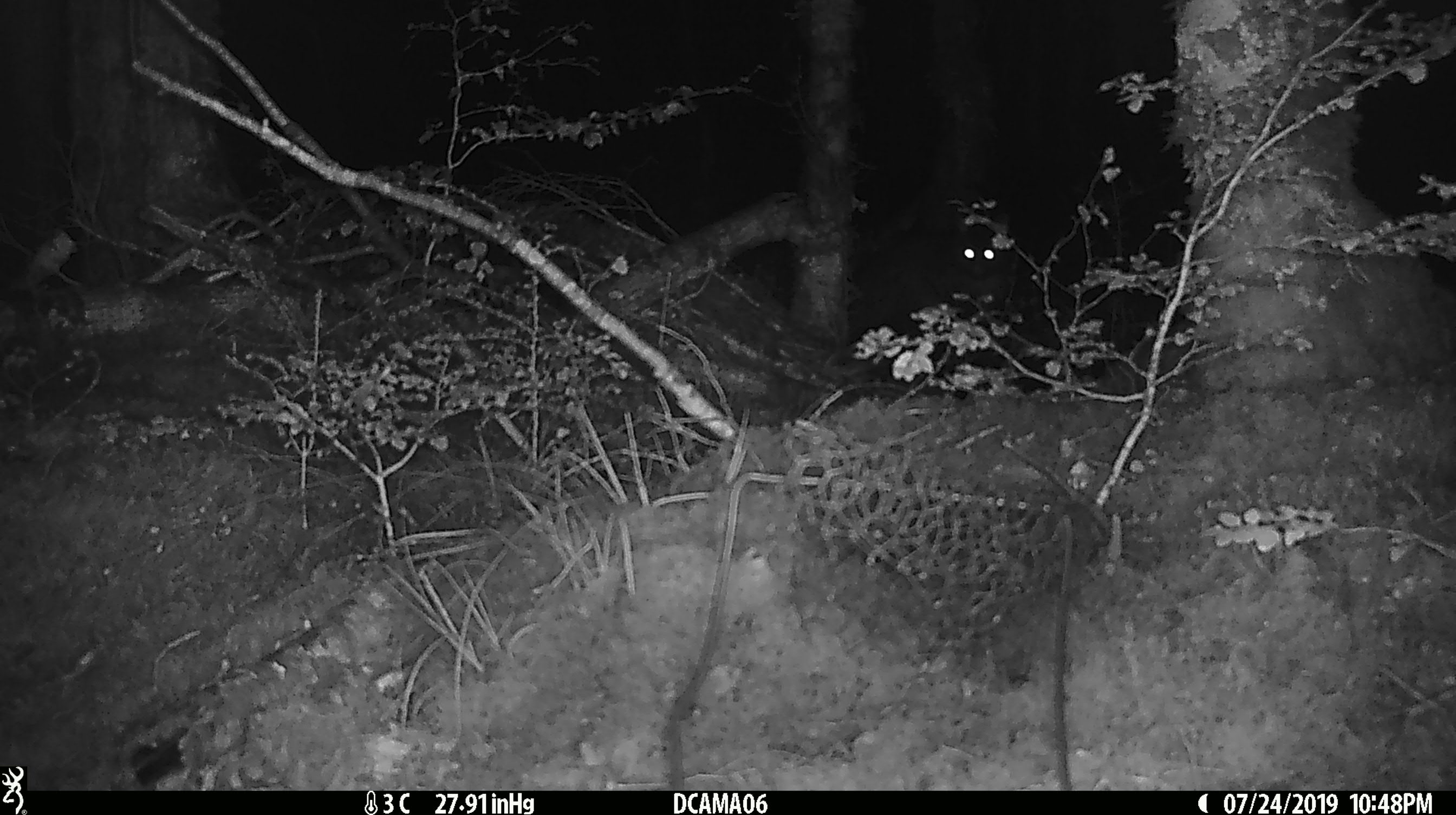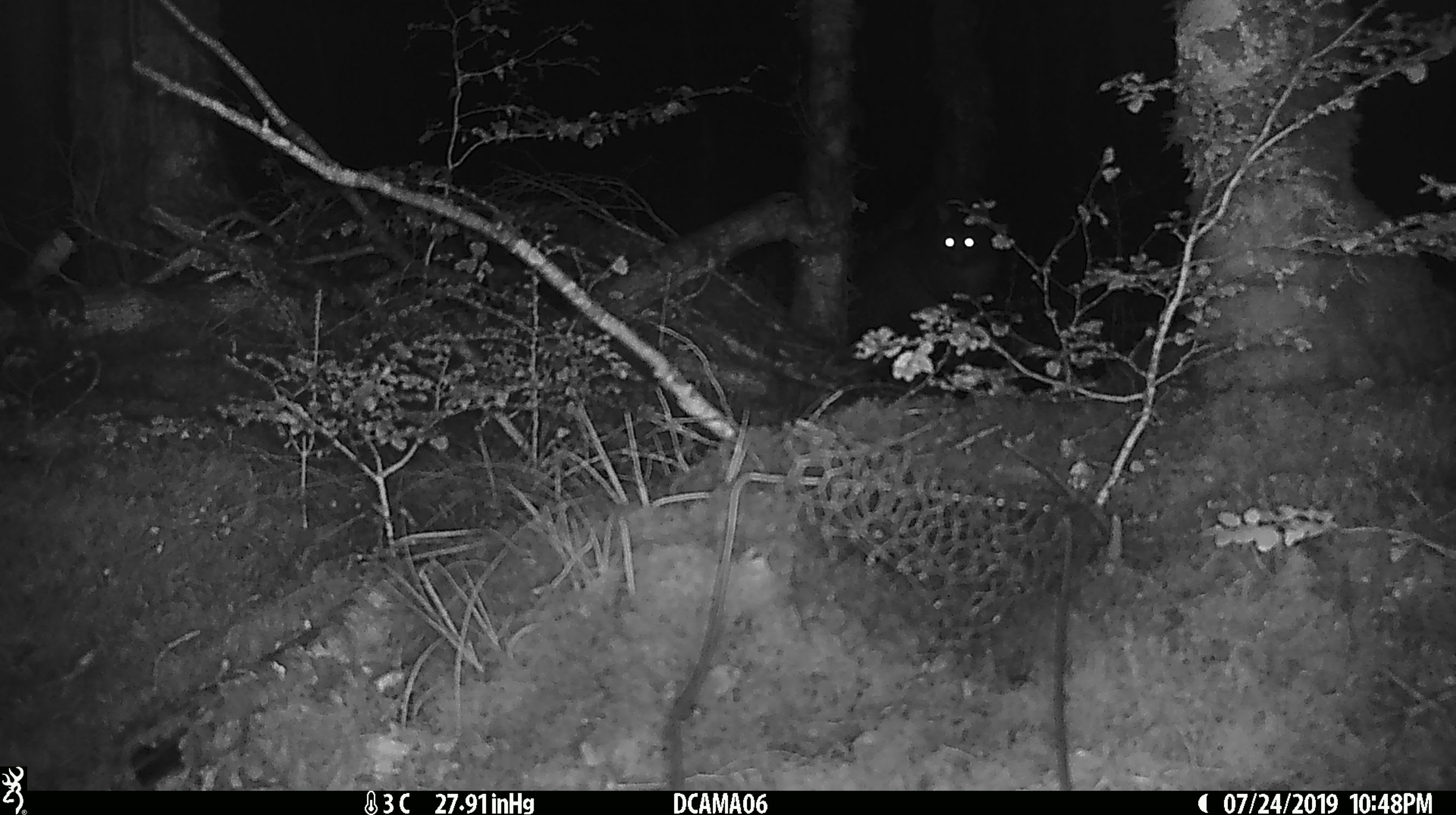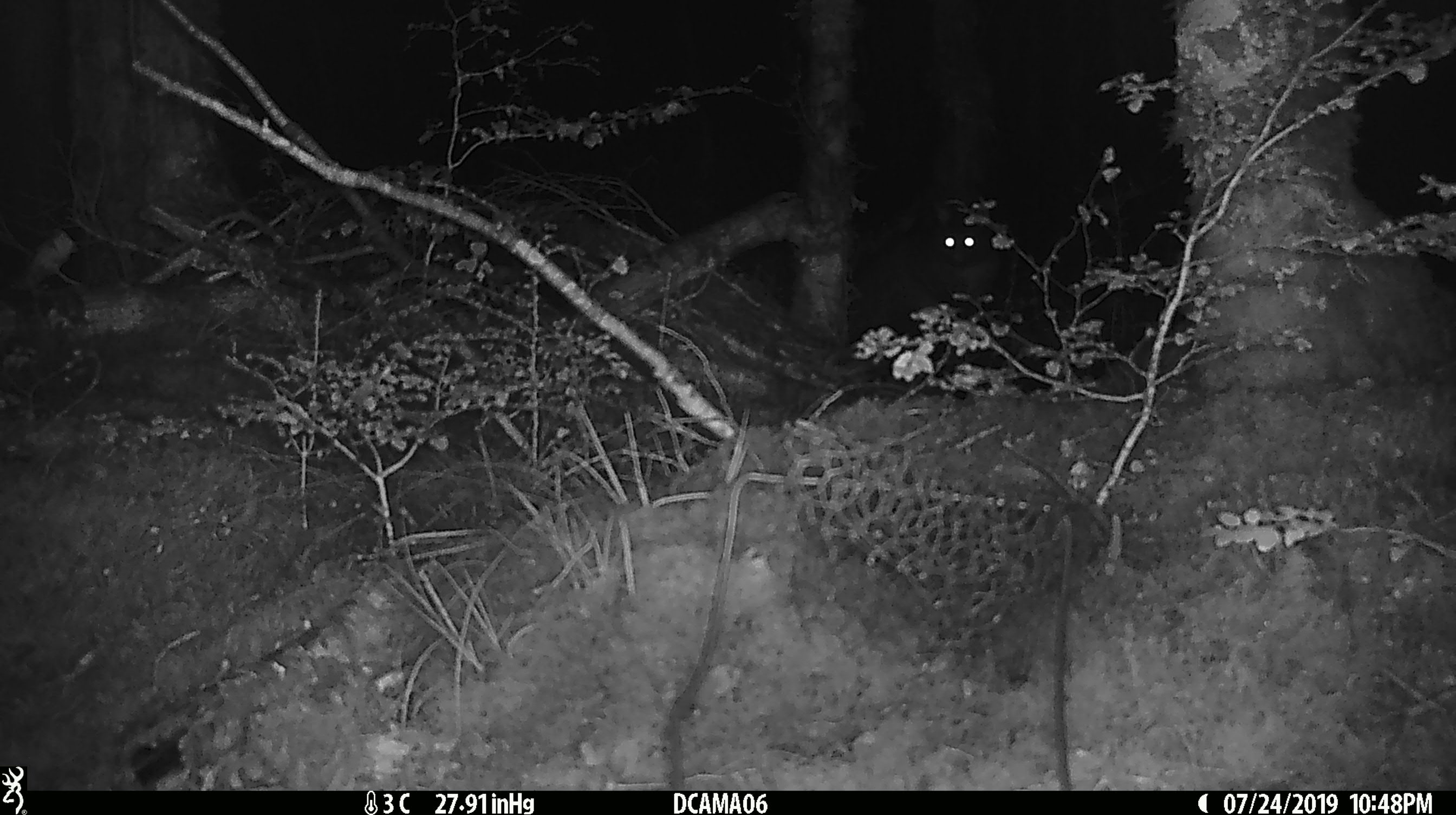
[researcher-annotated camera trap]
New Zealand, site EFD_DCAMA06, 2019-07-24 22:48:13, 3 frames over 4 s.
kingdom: Animalia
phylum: Chordata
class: Mammalia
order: Diprotodontia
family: Phalangeridae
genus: Trichosurus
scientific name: Trichosurus vulpecula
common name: common brushtail possum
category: possum